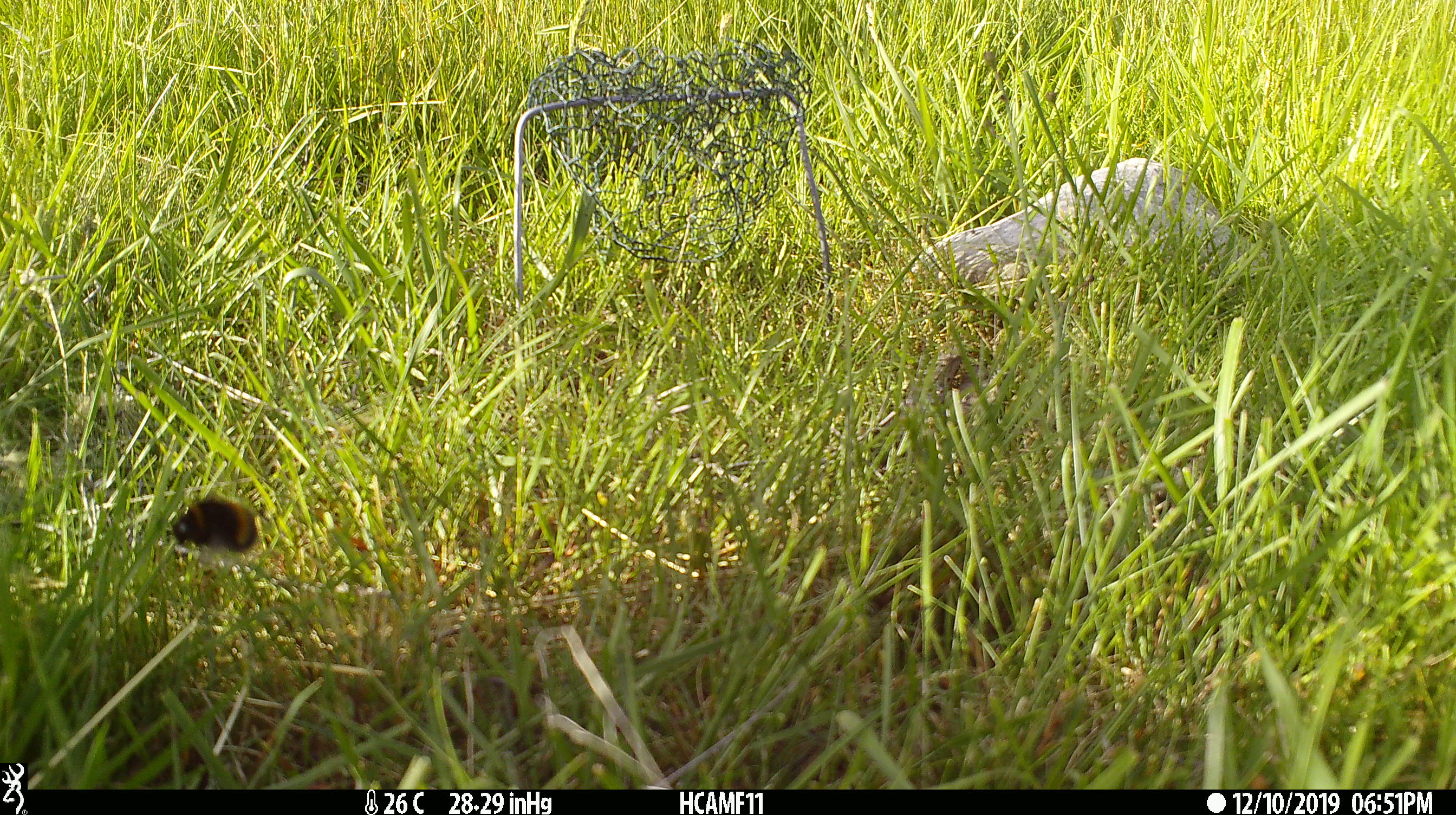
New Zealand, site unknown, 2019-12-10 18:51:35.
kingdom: Animalia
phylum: Chordata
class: Mammalia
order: Rodentia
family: Muridae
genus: Mus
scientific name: Mus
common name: mouse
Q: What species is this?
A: Mouse (Mus).